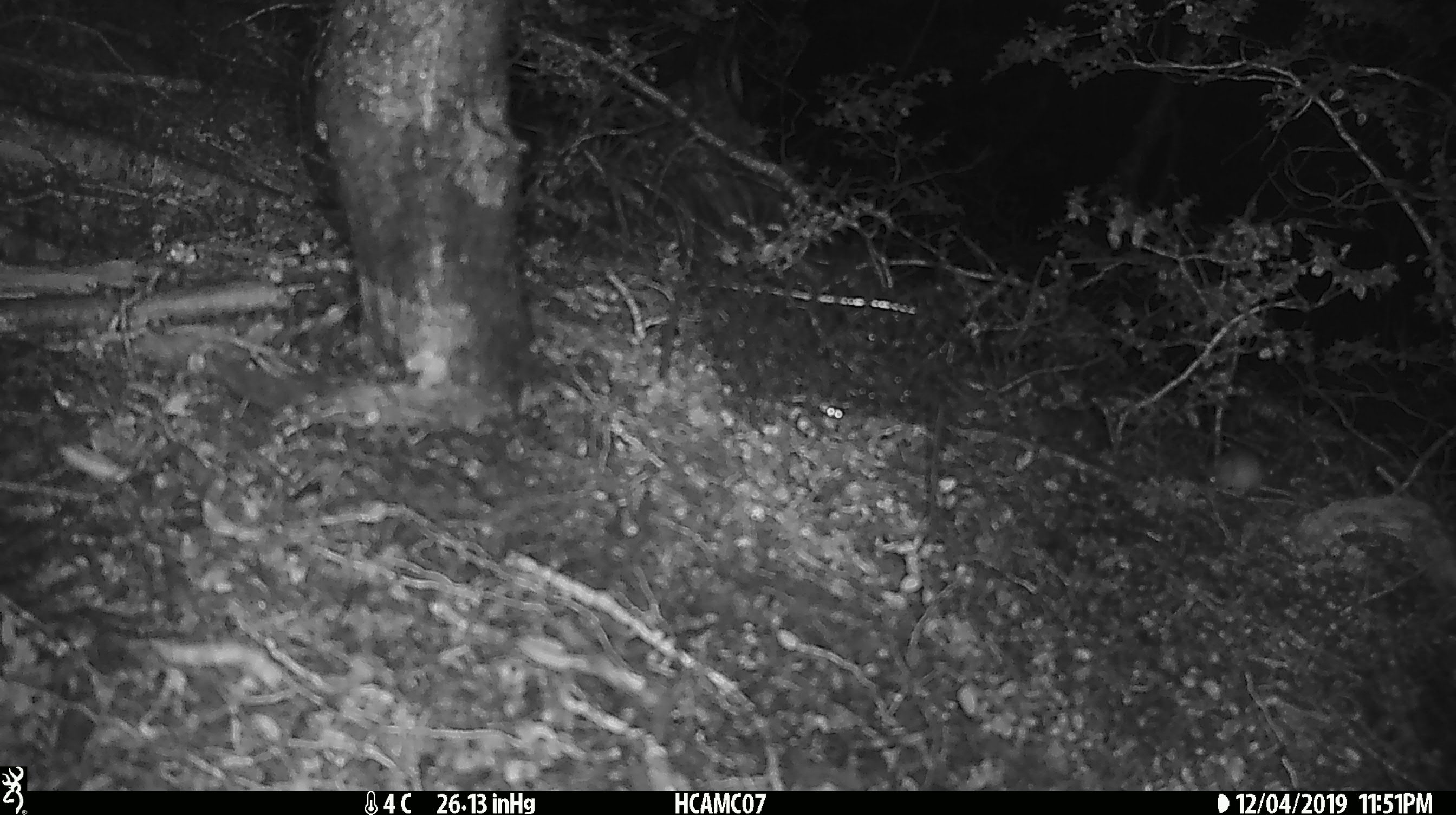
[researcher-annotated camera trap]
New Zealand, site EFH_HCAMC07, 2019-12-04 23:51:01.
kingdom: Animalia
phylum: Chordata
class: Mammalia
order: Rodentia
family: Muridae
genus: Mus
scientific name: Mus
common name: mouse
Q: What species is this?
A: Mouse (Mus).